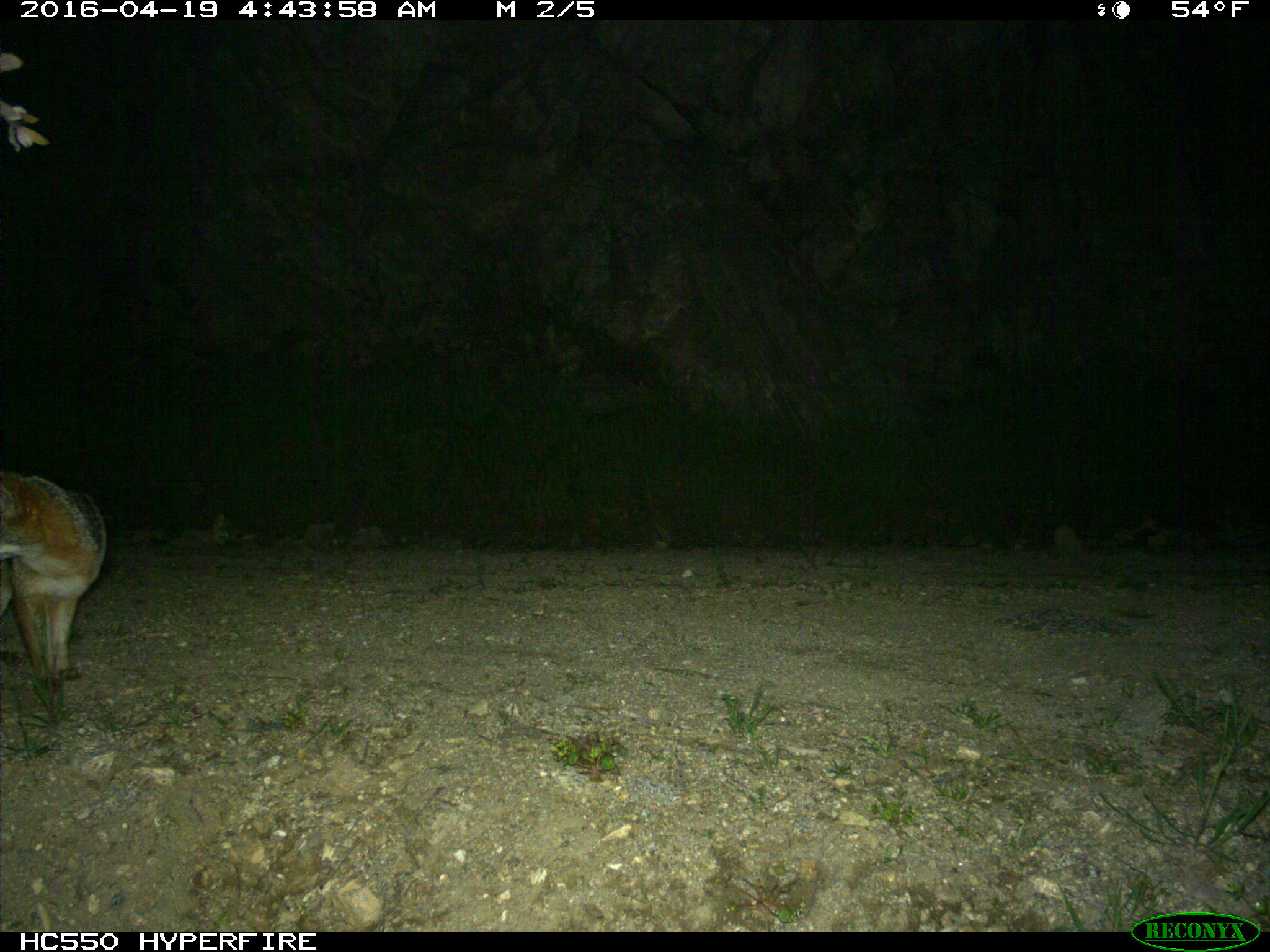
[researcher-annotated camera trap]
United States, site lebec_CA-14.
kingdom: Animalia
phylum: Chordata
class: Mammalia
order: Carnivora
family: Canidae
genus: Urocyon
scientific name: Urocyon cinereoargenteus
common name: gray fox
Urocyon cinereoargenteus (gray fox).